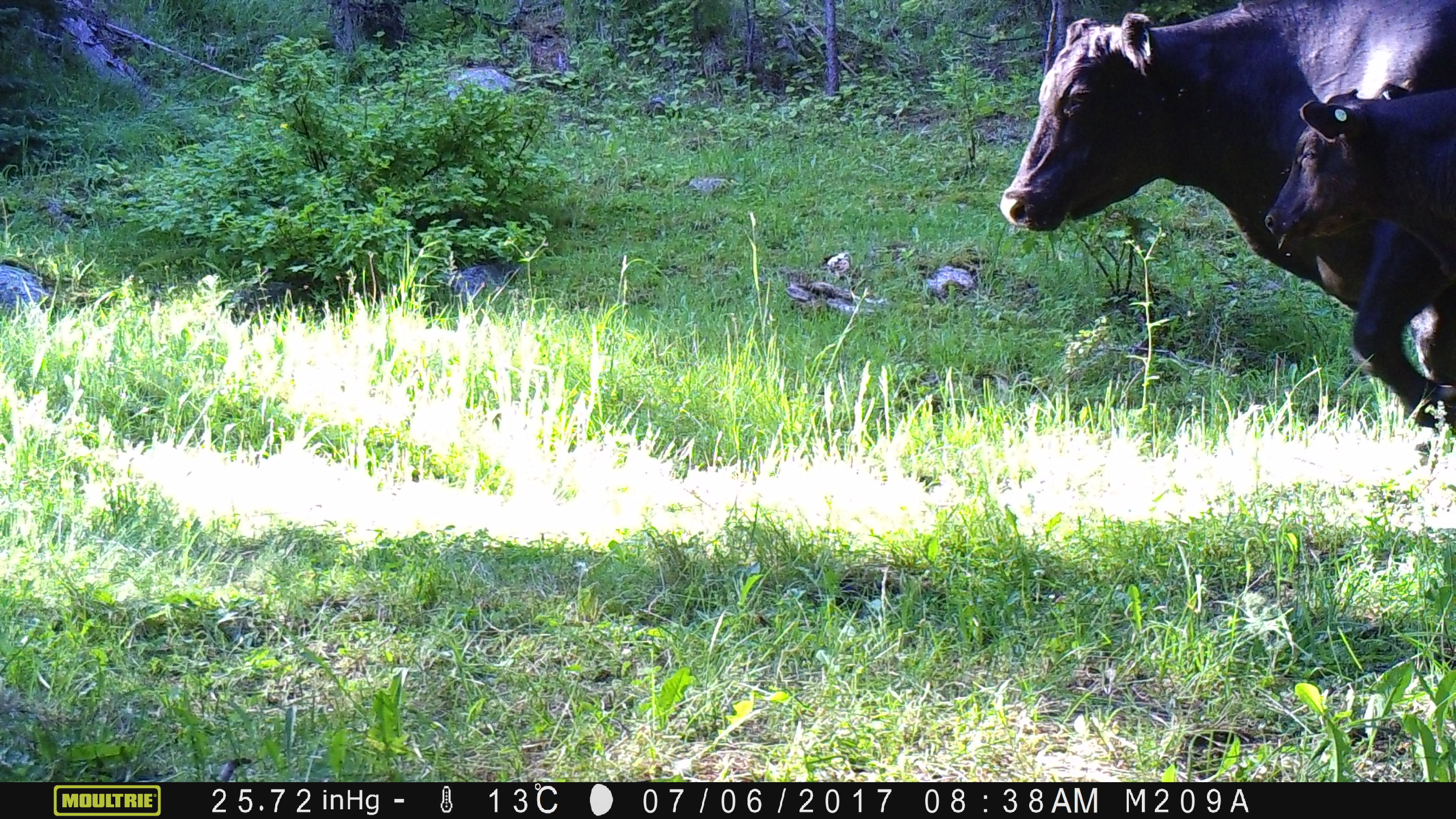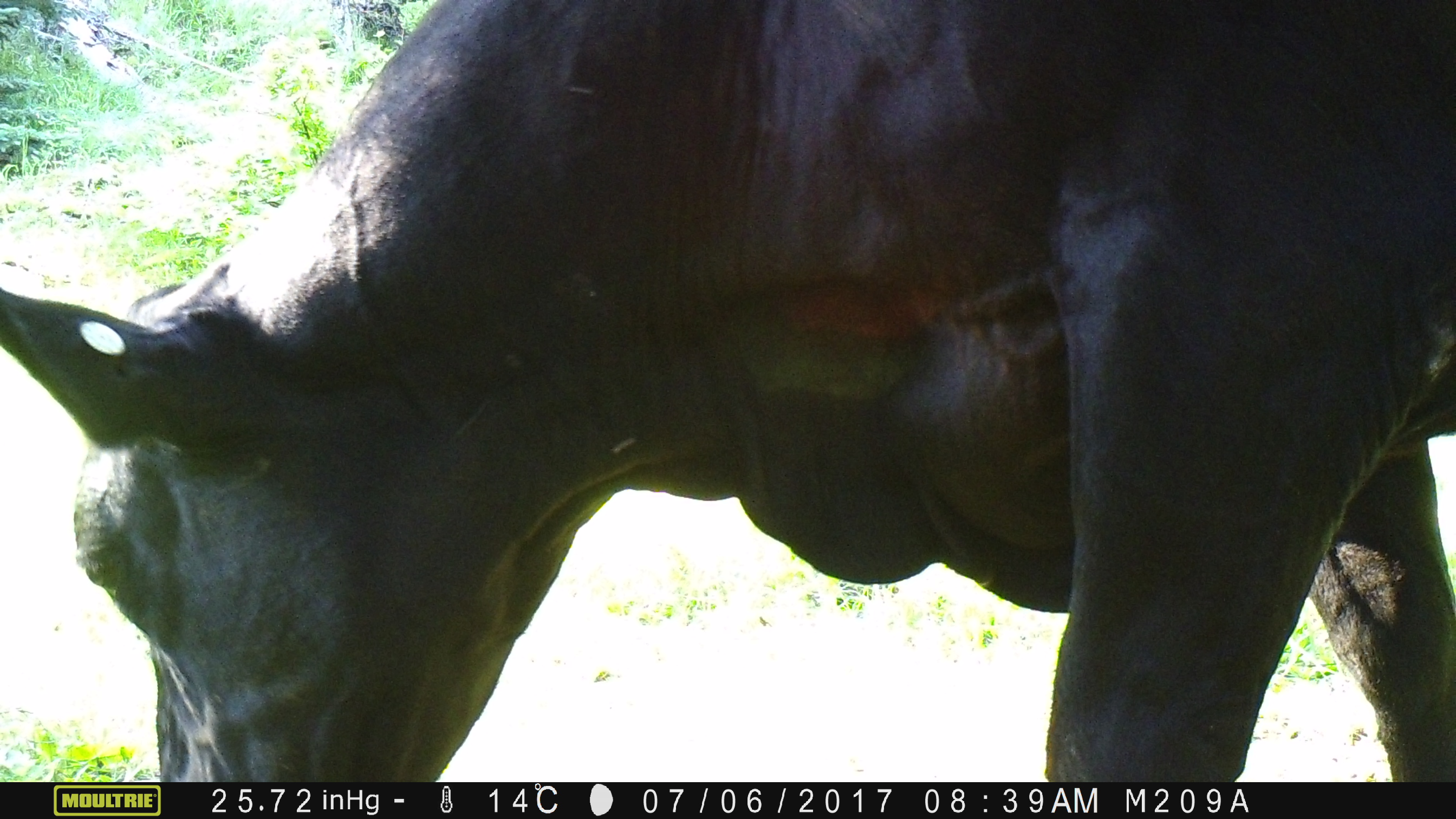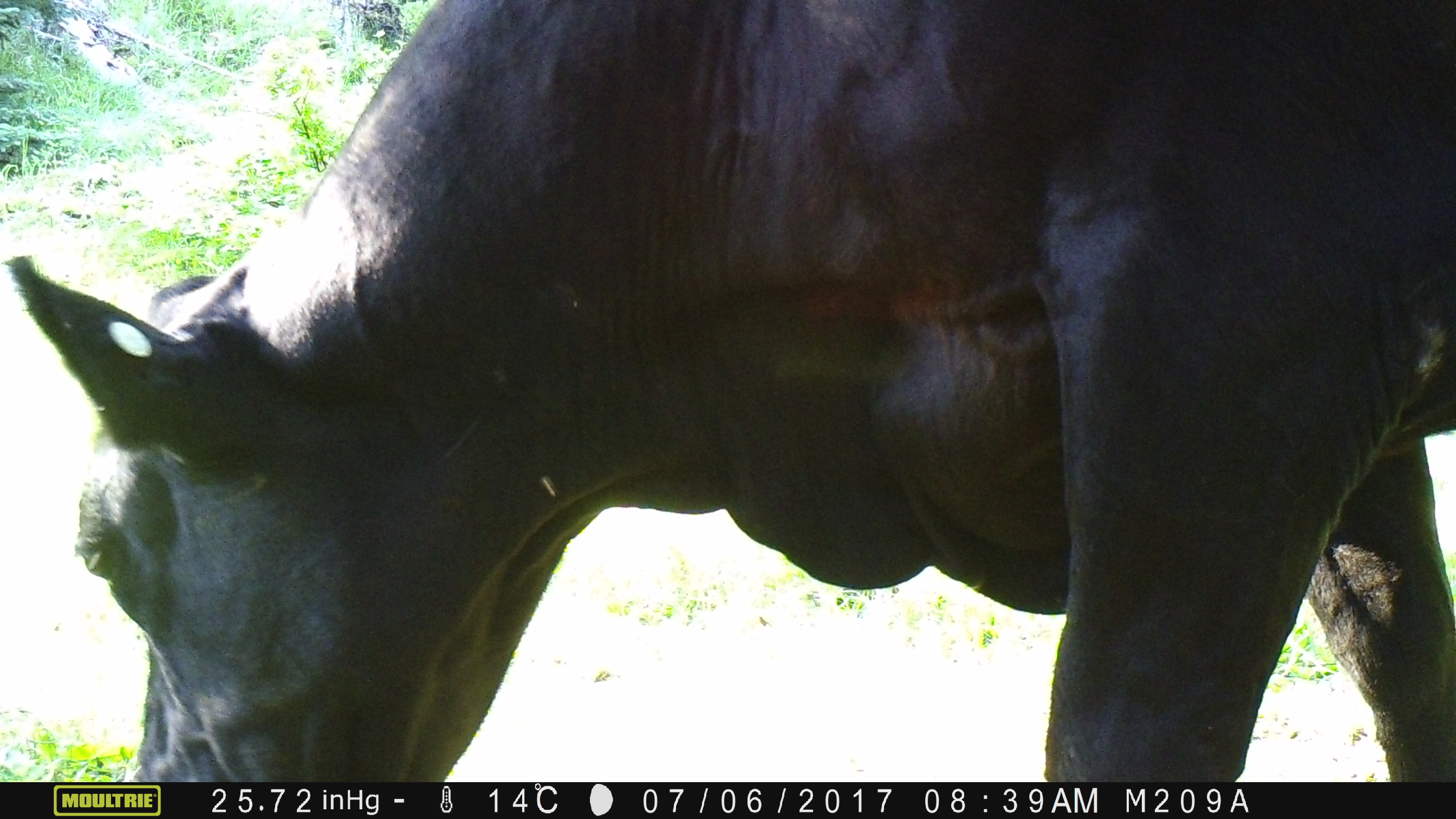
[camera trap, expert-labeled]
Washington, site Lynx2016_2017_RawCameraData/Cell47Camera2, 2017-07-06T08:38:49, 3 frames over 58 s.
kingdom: Animalia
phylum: Chordata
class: Mammalia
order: Artiodactyla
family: Bovidae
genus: Bos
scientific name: Bos taurus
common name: domestic cattle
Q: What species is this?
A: Domestic cattle (Bos taurus).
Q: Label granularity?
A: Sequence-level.